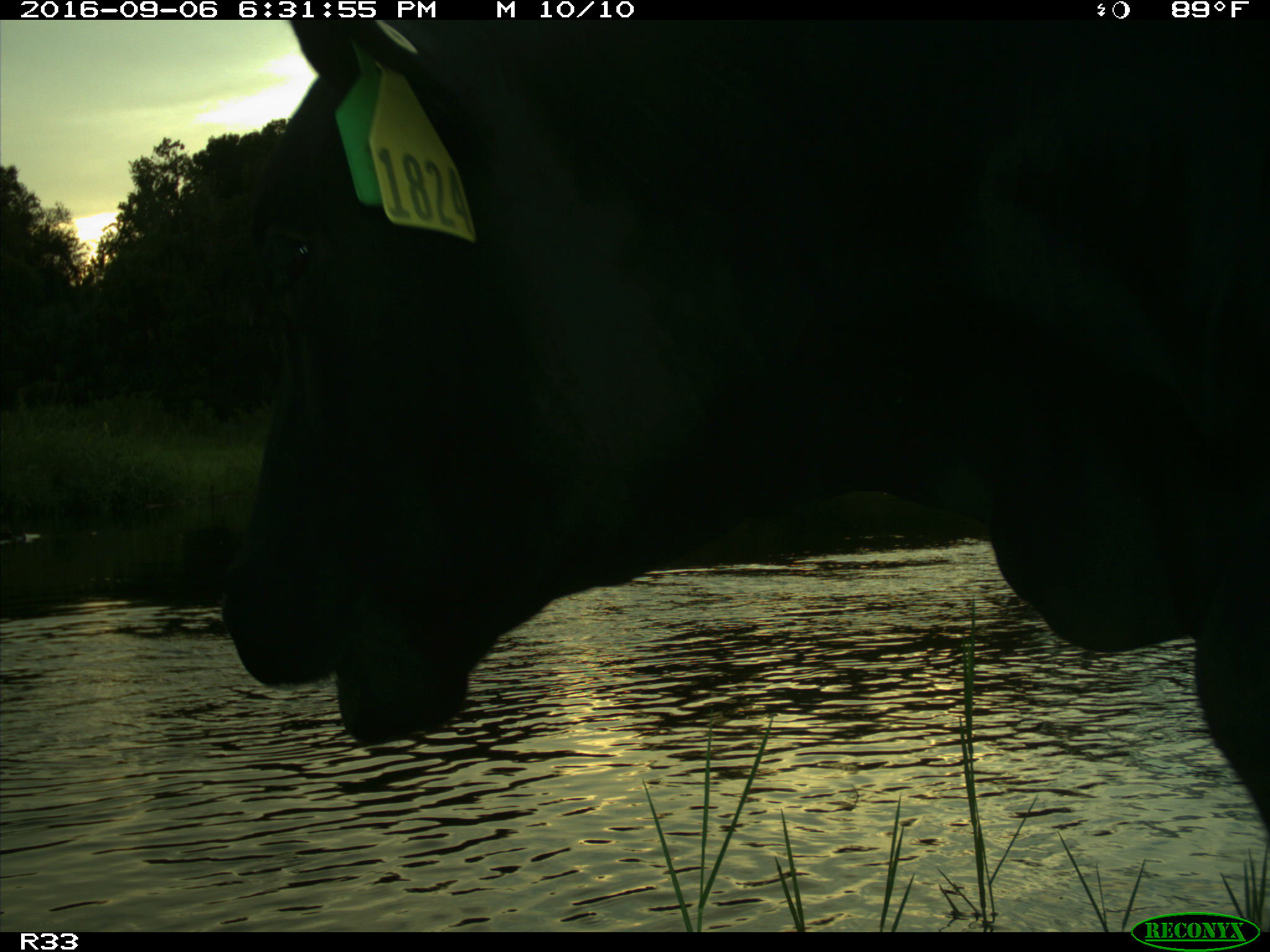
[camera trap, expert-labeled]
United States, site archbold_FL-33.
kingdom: Animalia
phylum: Chordata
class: Mammalia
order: Artiodactyla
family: Bovidae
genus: Bos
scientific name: Bos taurus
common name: domestic cow